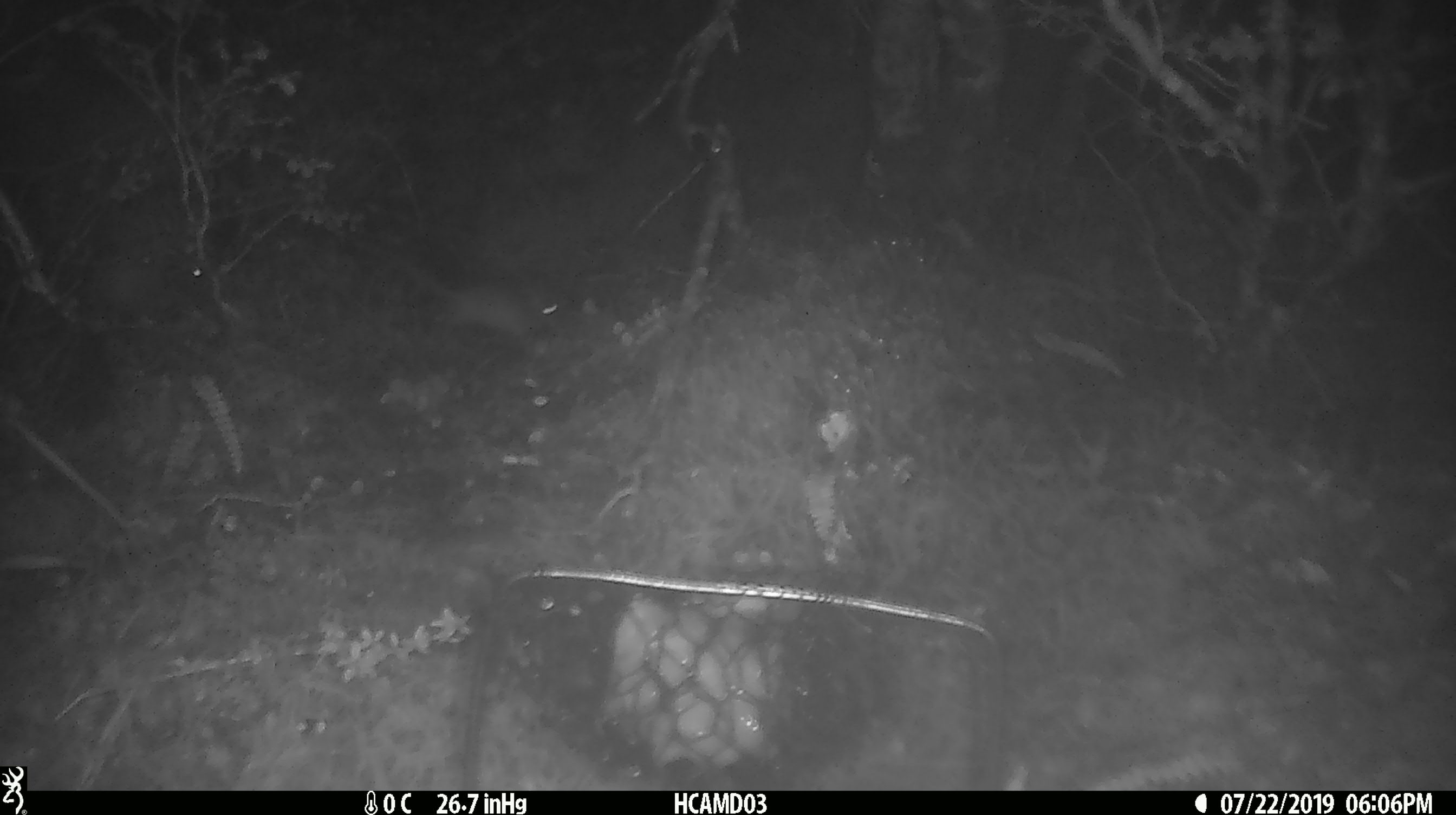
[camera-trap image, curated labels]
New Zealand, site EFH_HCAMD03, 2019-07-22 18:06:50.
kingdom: Animalia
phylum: Chordata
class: Mammalia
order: Rodentia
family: Muridae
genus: Mus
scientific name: Mus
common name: mouse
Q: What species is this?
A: Mouse (Mus).